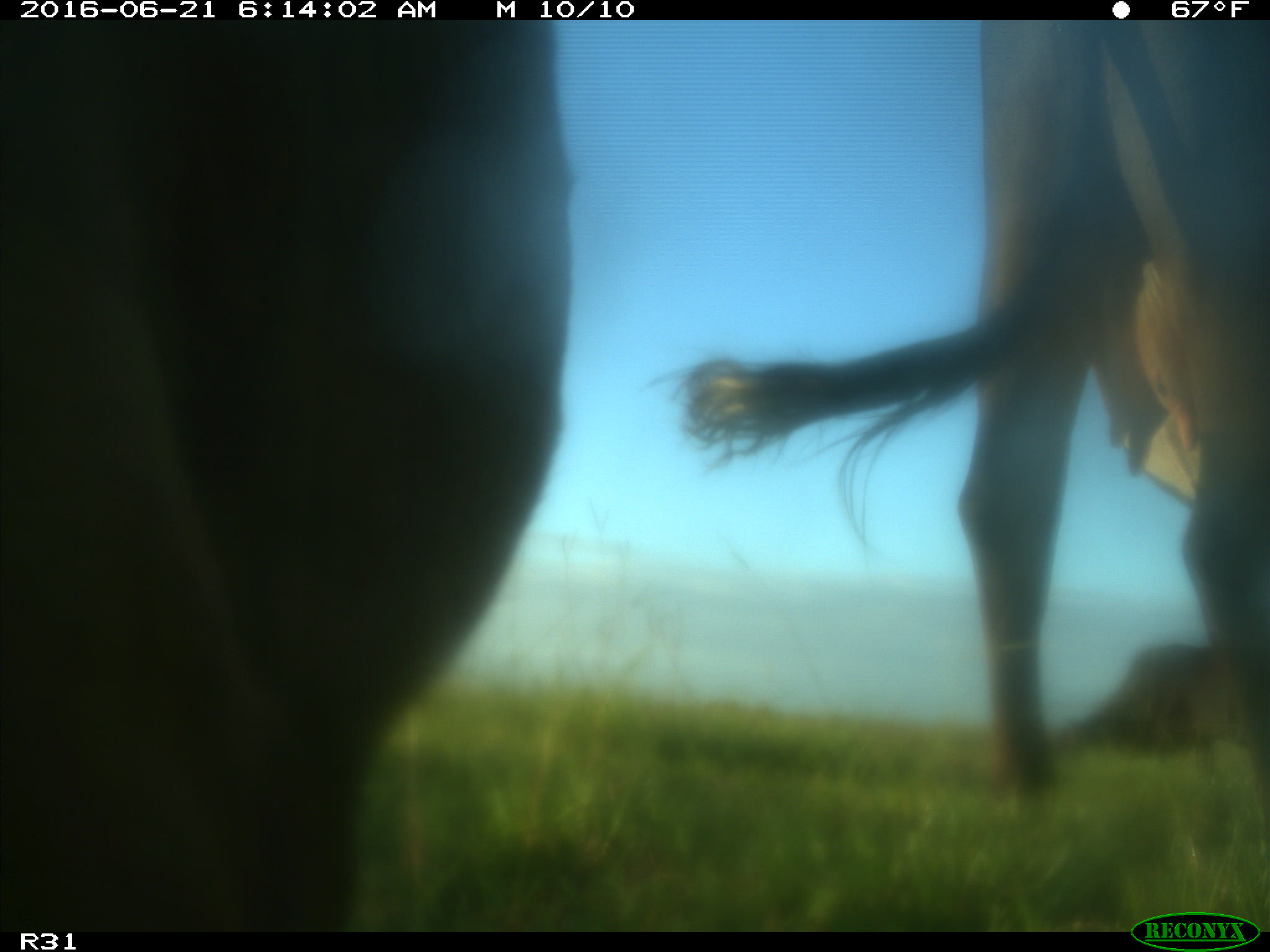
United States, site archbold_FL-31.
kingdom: Animalia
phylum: Chordata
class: Mammalia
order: Artiodactyla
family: Bovidae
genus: Bos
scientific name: Bos taurus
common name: domestic cow